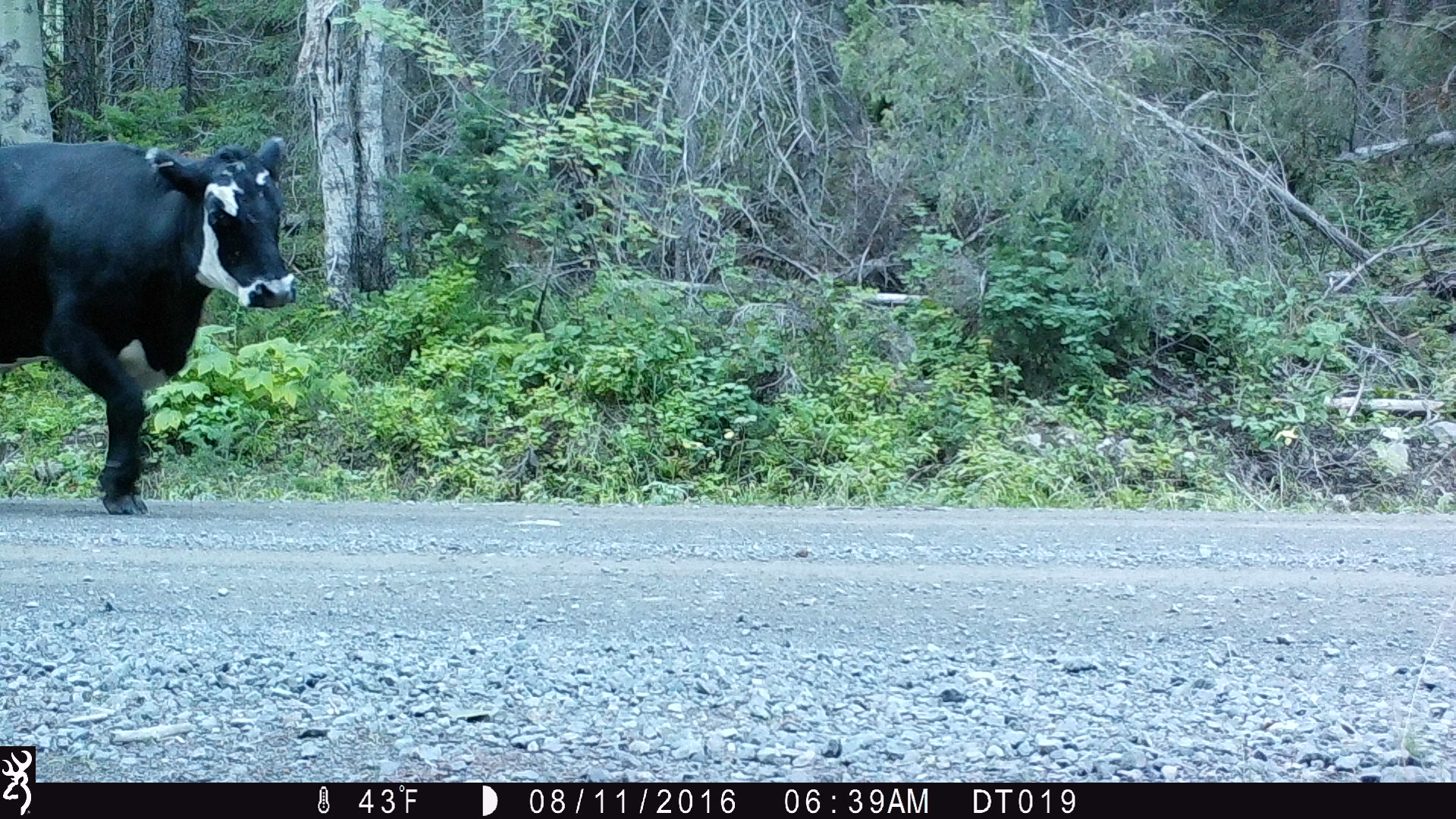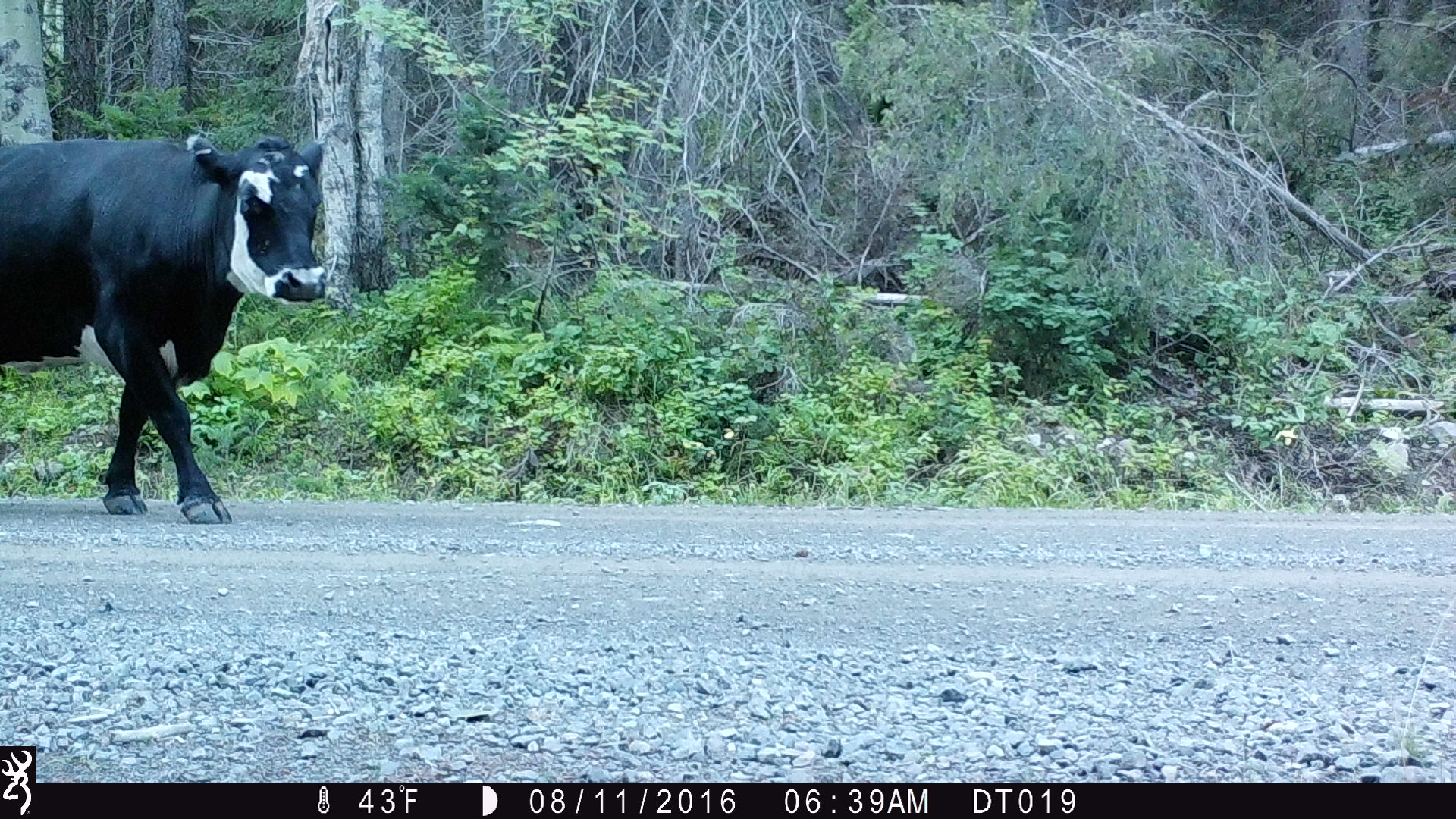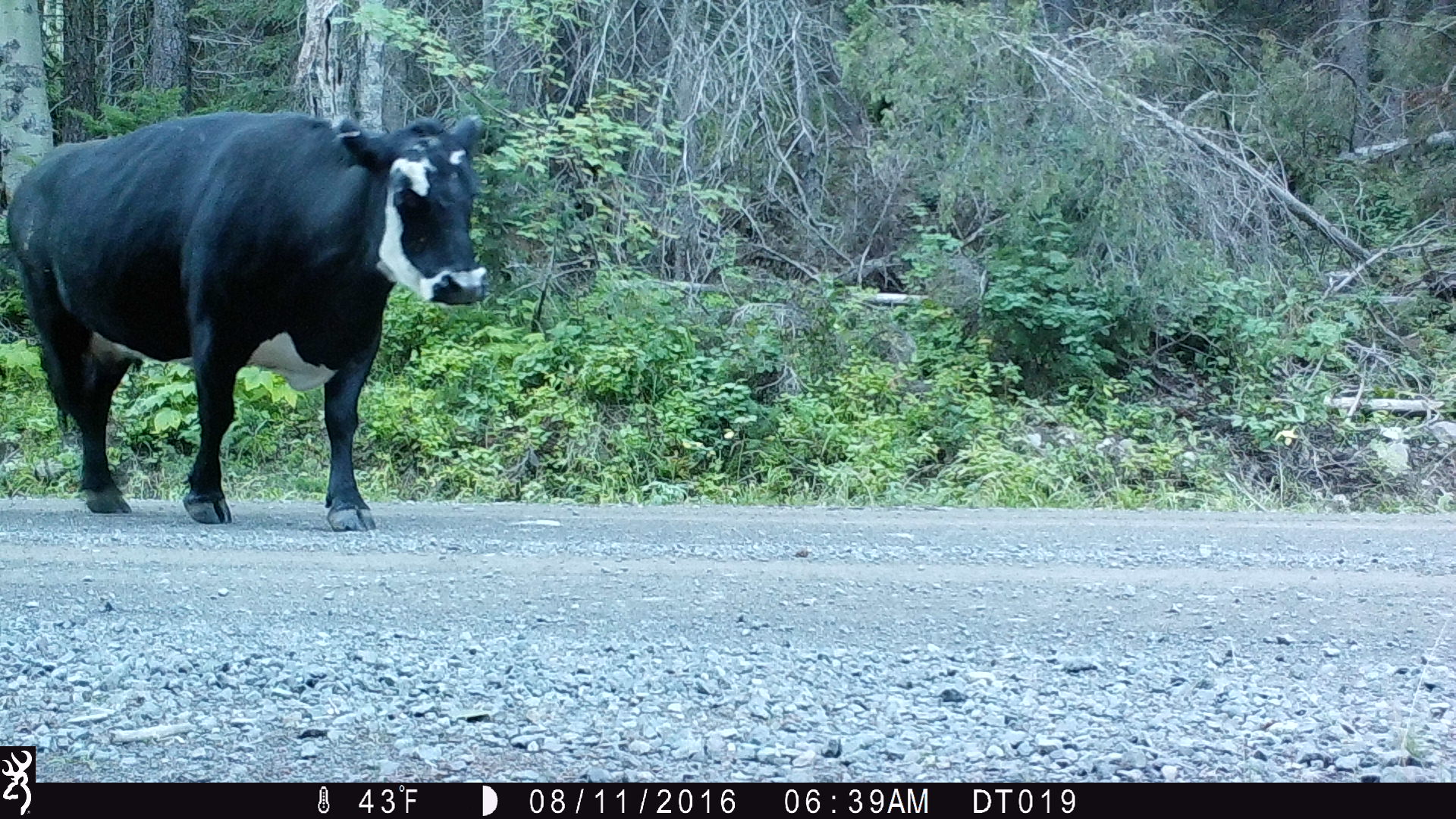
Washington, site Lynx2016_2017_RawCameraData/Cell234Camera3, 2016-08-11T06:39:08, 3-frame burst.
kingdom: Animalia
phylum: Chordata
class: Mammalia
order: Artiodactyla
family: Bovidae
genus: Bos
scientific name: Bos taurus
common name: domestic cattle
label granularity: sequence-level